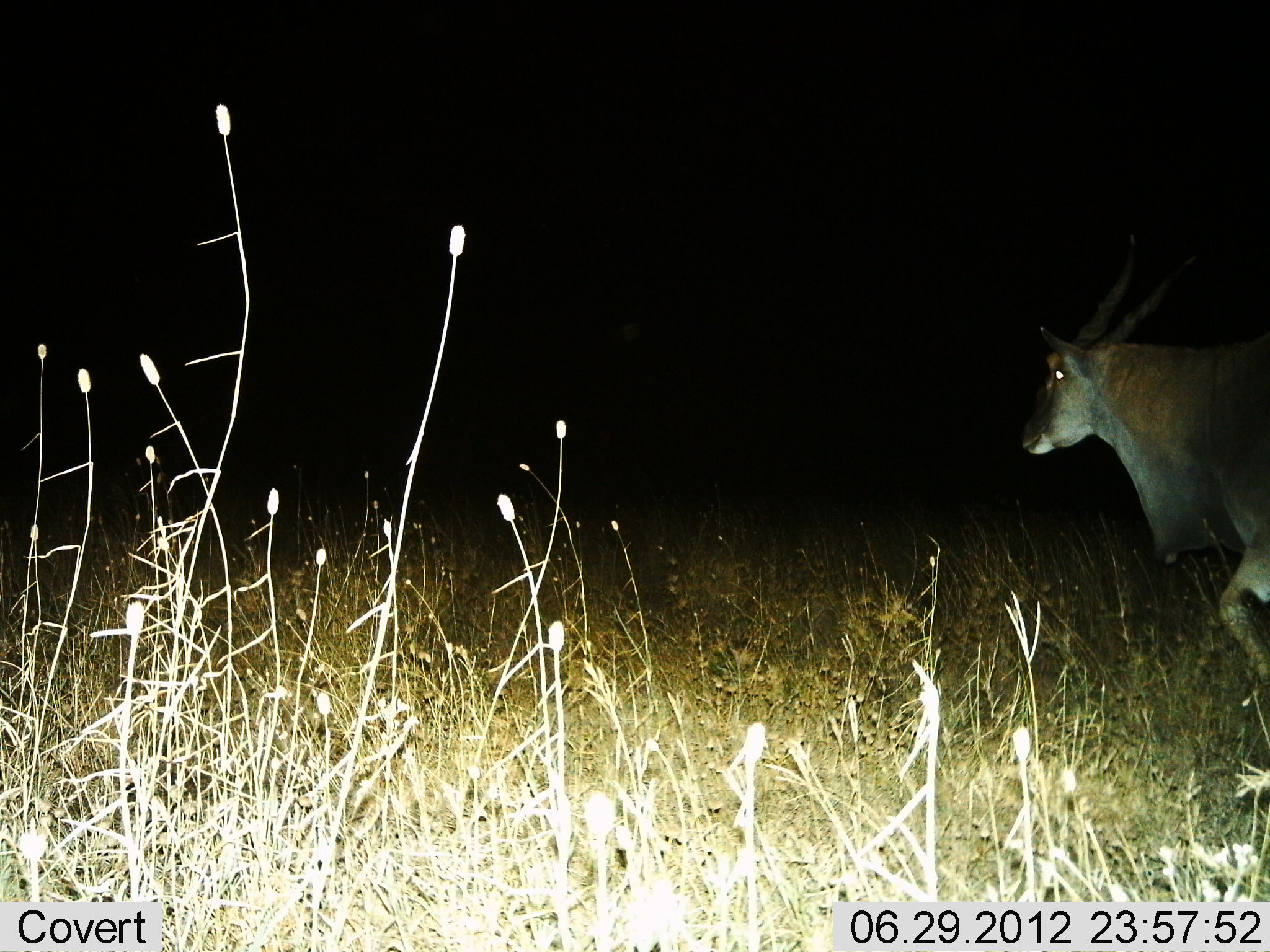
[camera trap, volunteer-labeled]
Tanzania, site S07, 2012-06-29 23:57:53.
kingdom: Animalia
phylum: Chordata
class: Mammalia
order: Artiodactyla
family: Bovidae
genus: Tragelaphus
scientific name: Tragelaphus oryx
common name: eland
Eland (Tragelaphus oryx), count 1. Behavior (volunteer vote fractions): standing 40%, resting 0%, moving 60%, interacting 0%. Young present (vote fraction): 0%. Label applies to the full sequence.